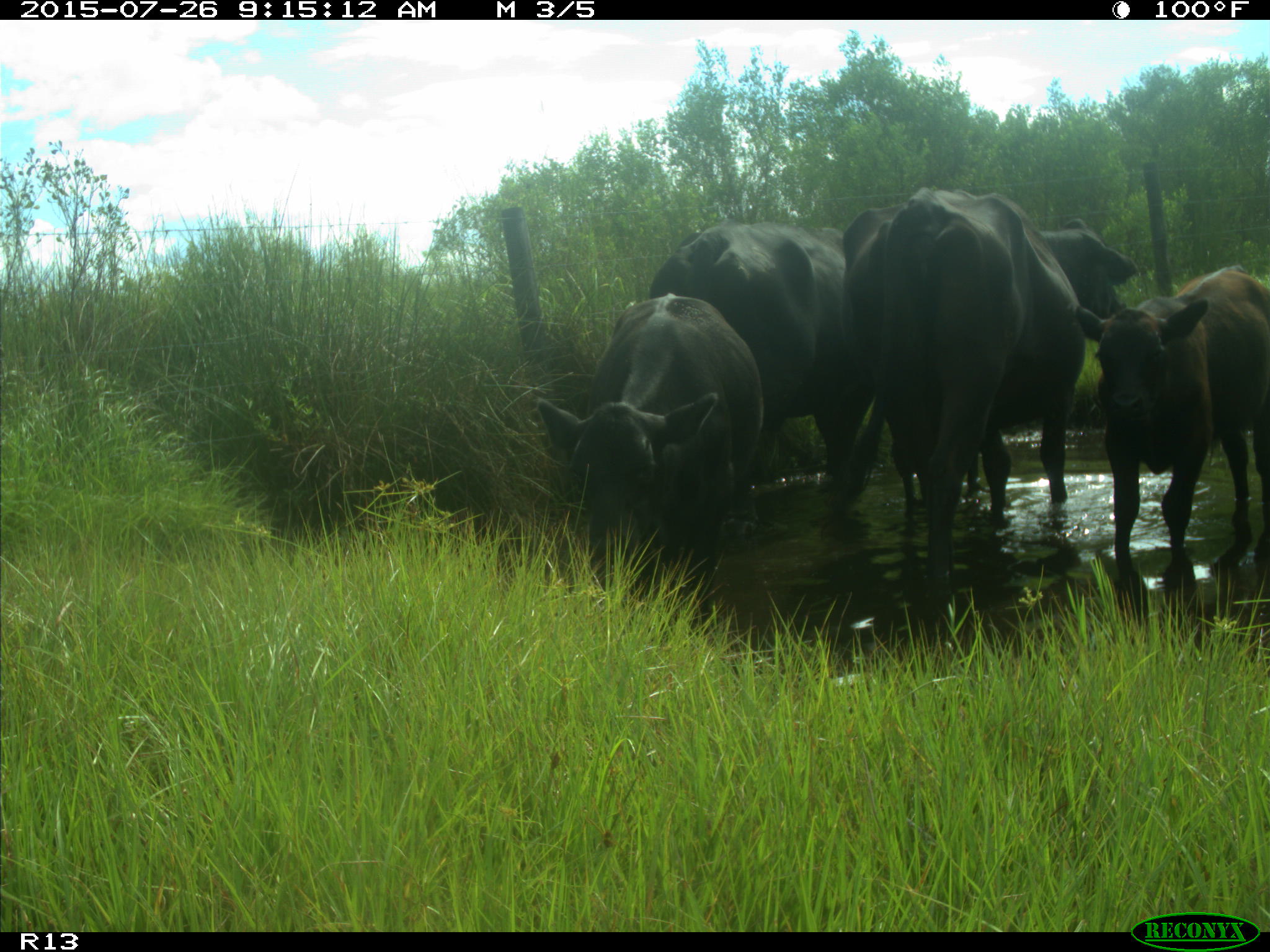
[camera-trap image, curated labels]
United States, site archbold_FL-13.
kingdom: Animalia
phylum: Chordata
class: Mammalia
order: Artiodactyla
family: Bovidae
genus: Bos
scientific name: Bos taurus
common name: domestic cow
Bos taurus (domestic cow).